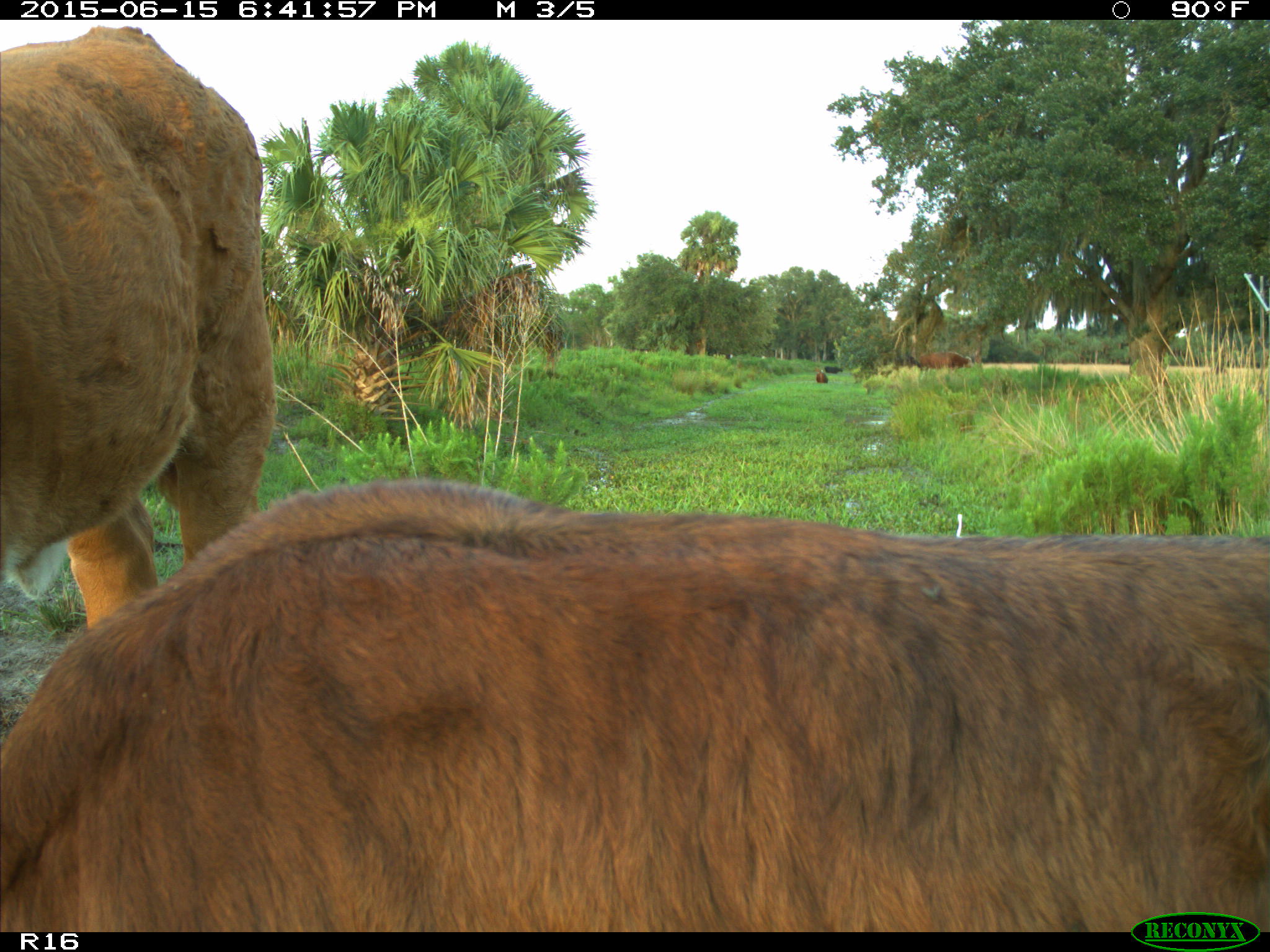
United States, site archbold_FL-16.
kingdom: Animalia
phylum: Chordata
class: Mammalia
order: Artiodactyla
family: Bovidae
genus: Bos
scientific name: Bos taurus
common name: domestic cow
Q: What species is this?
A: Bos taurus (domestic cow).